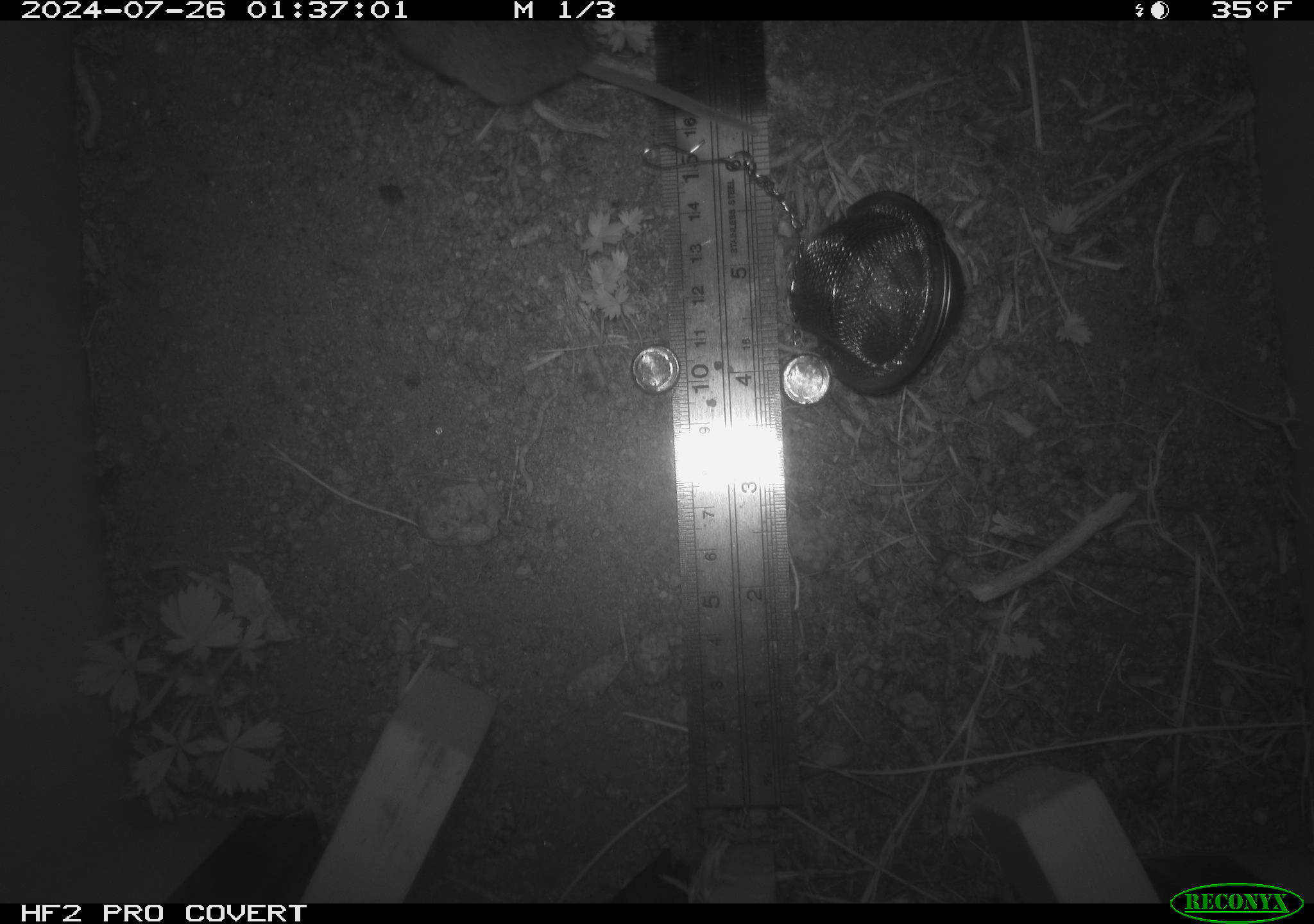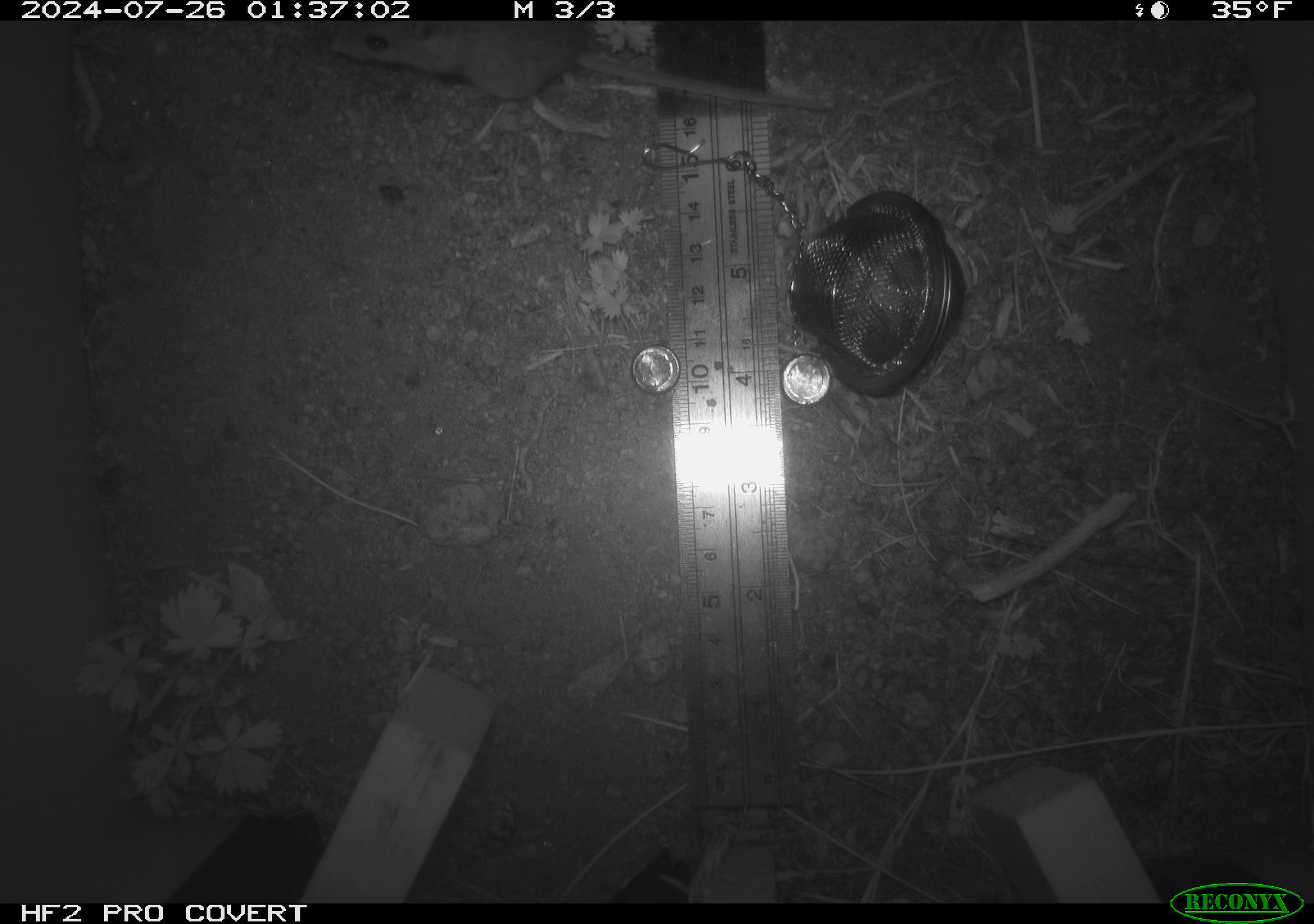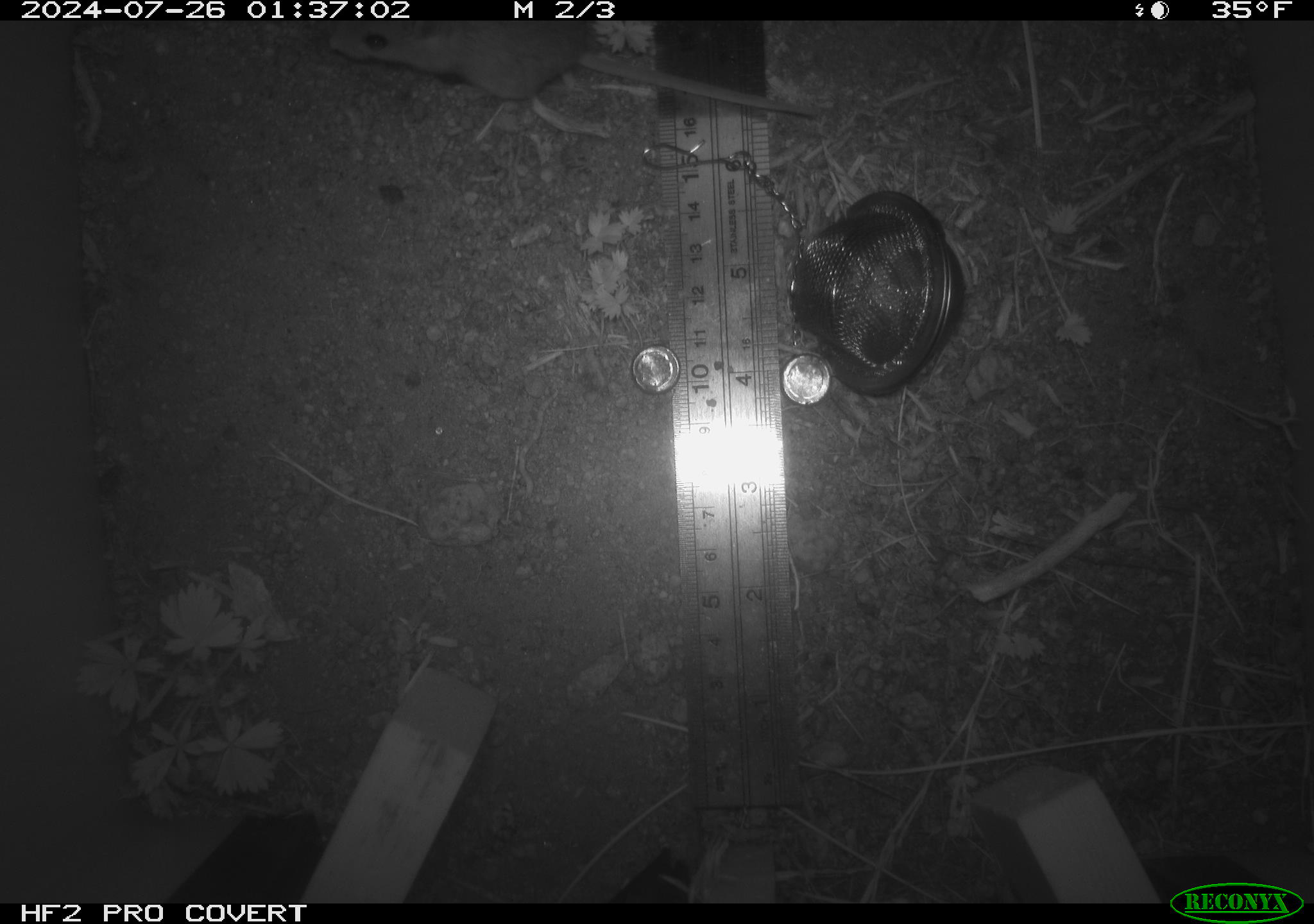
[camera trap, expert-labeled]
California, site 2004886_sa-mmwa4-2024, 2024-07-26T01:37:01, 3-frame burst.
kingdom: Animalia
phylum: Chordata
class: Mammalia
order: Rodentia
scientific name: Rodentia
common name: mouse species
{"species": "mouse species (Rodentia)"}